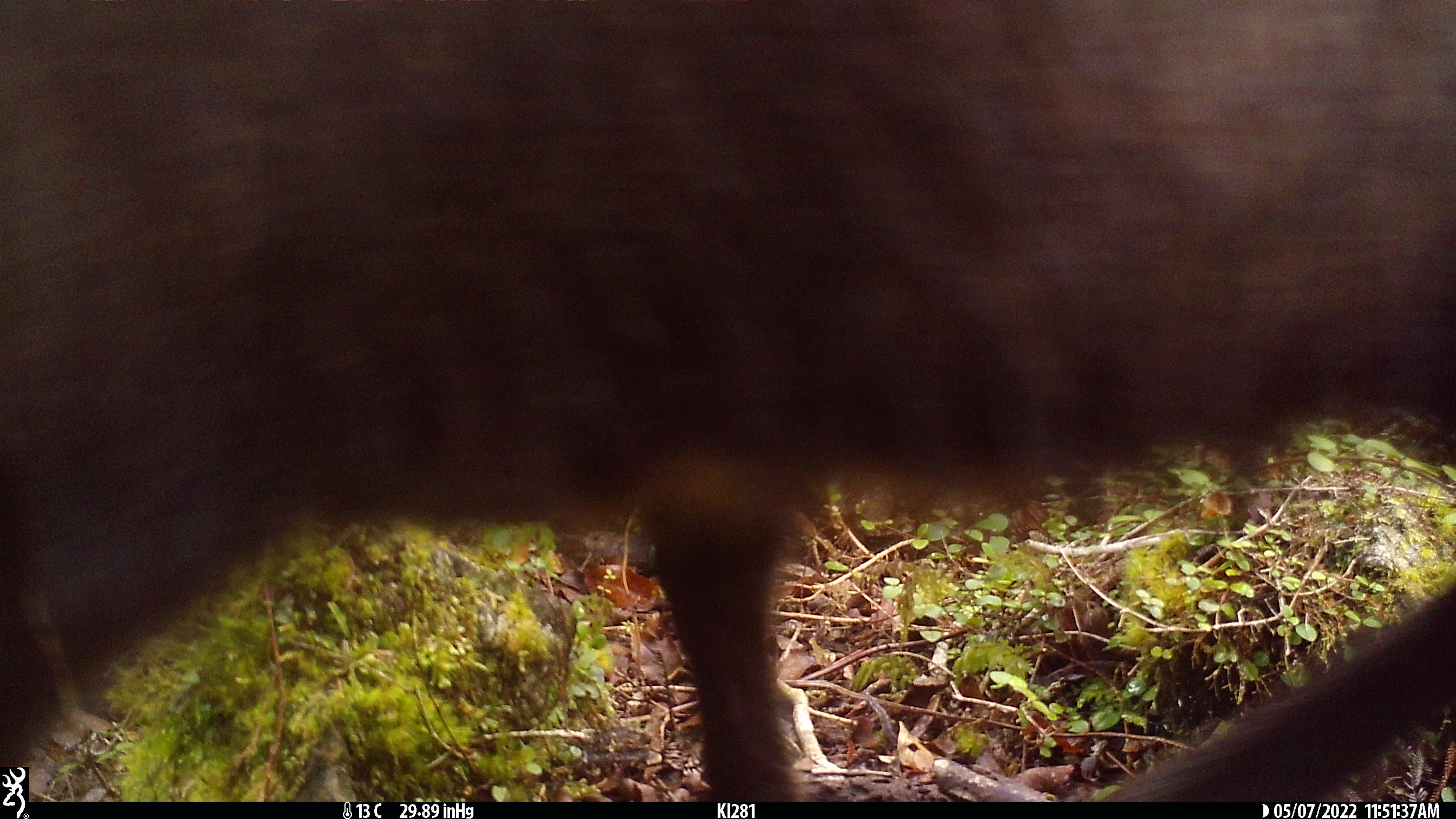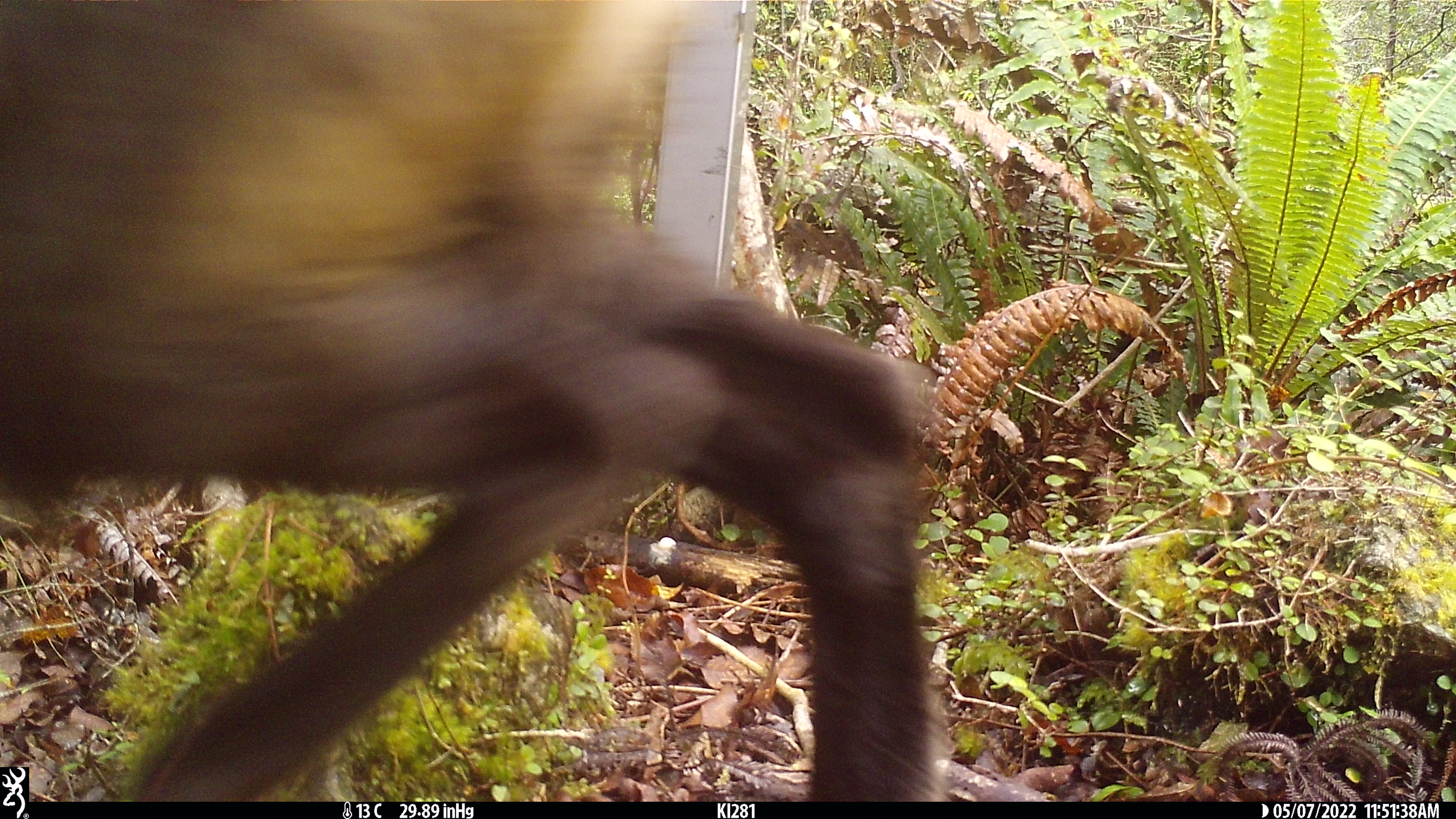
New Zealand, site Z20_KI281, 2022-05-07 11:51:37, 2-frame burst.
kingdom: Animalia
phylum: Chordata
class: Mammalia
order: Artiodactyla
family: Bovidae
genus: Rupicapra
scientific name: Rupicapra rupicapra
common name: alpine chamois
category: chamois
Chamois (alpine chamois) (Rupicapra rupicapra).